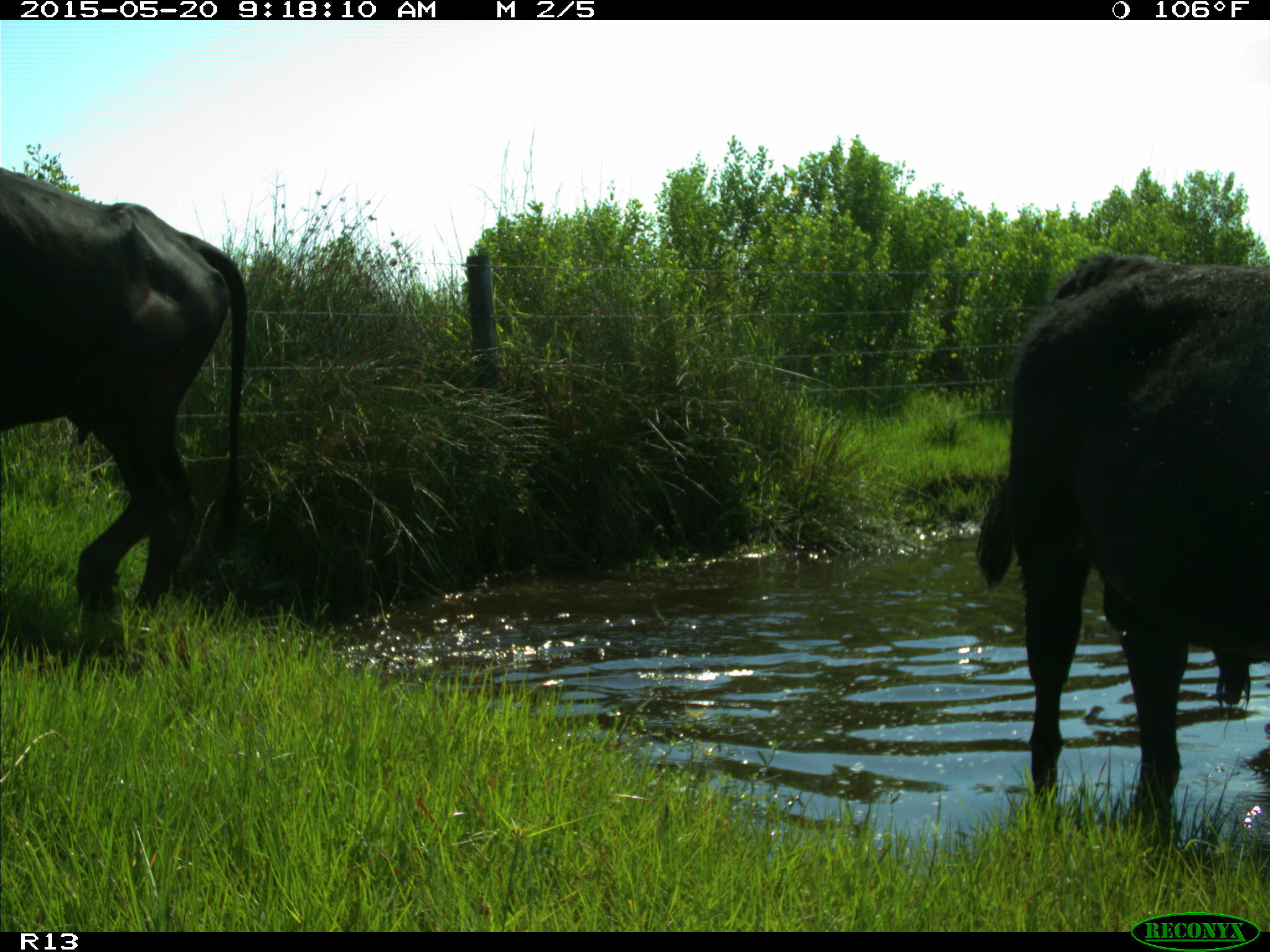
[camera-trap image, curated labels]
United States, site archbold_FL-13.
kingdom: Animalia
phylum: Chordata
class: Mammalia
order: Artiodactyla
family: Bovidae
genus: Bos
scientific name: Bos taurus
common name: domestic cow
Bos taurus (domestic cow).